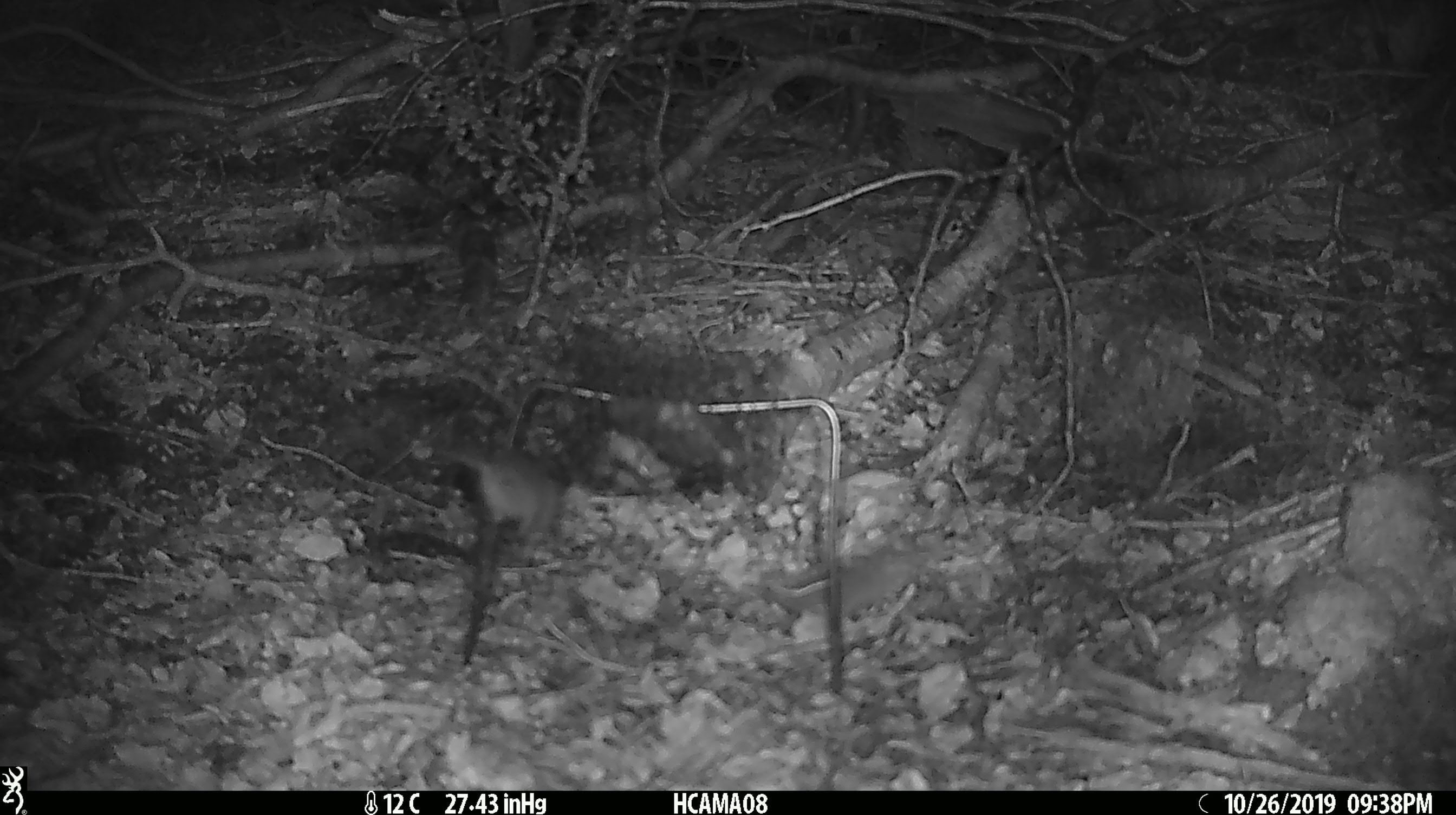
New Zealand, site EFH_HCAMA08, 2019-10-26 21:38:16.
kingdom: Animalia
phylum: Chordata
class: Mammalia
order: Rodentia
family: Muridae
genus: Mus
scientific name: Mus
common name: mouse